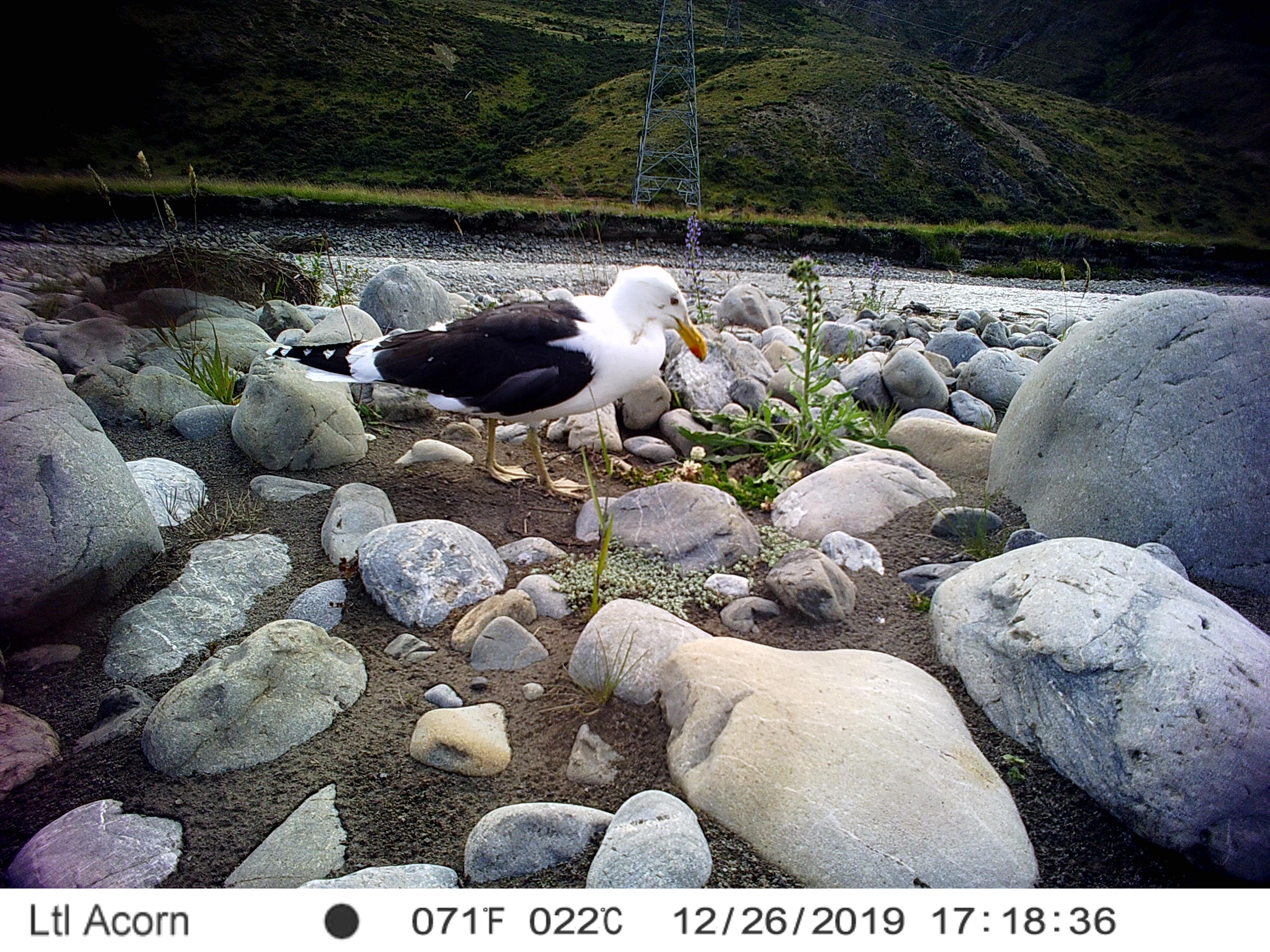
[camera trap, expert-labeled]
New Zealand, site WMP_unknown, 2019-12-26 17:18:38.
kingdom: Animalia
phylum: Chordata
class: Aves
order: Charadriiformes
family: Laridae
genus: Larus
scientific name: Larus fuscus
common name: black-backed gull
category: black backed gull